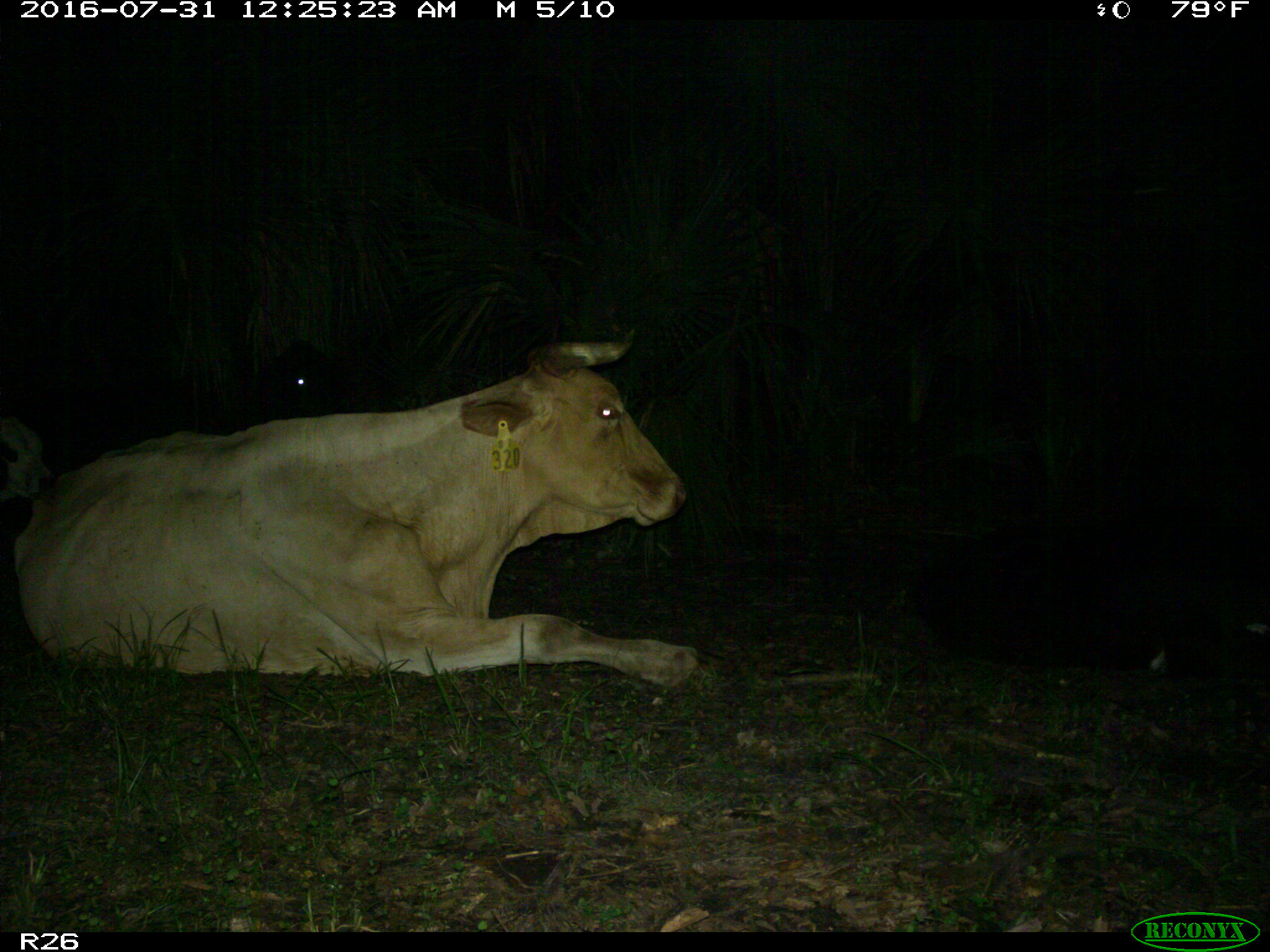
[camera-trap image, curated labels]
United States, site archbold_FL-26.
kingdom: Animalia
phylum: Chordata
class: Mammalia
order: Artiodactyla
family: Bovidae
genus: Bos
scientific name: Bos taurus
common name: domestic cow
Bos taurus (domestic cow).